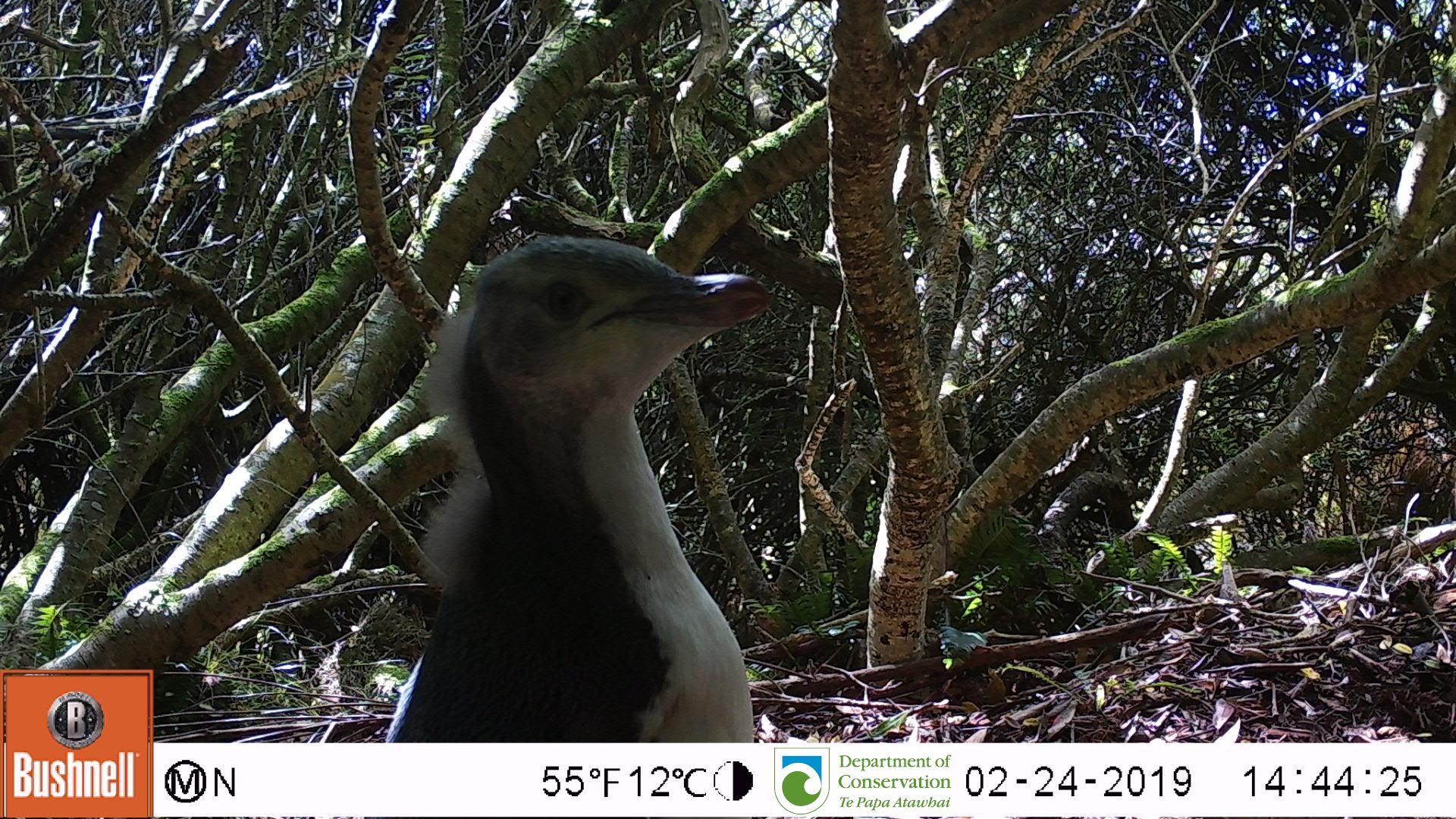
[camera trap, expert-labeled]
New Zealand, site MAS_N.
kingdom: Animalia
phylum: Chordata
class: Aves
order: Sphenisciformes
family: Spheniscidae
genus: Megadyptes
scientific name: Megadyptes antipodes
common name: yellow-eyed penguin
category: yellow eyed penguin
Yellow eyed penguin (yellow-eyed penguin) (Megadyptes antipodes).